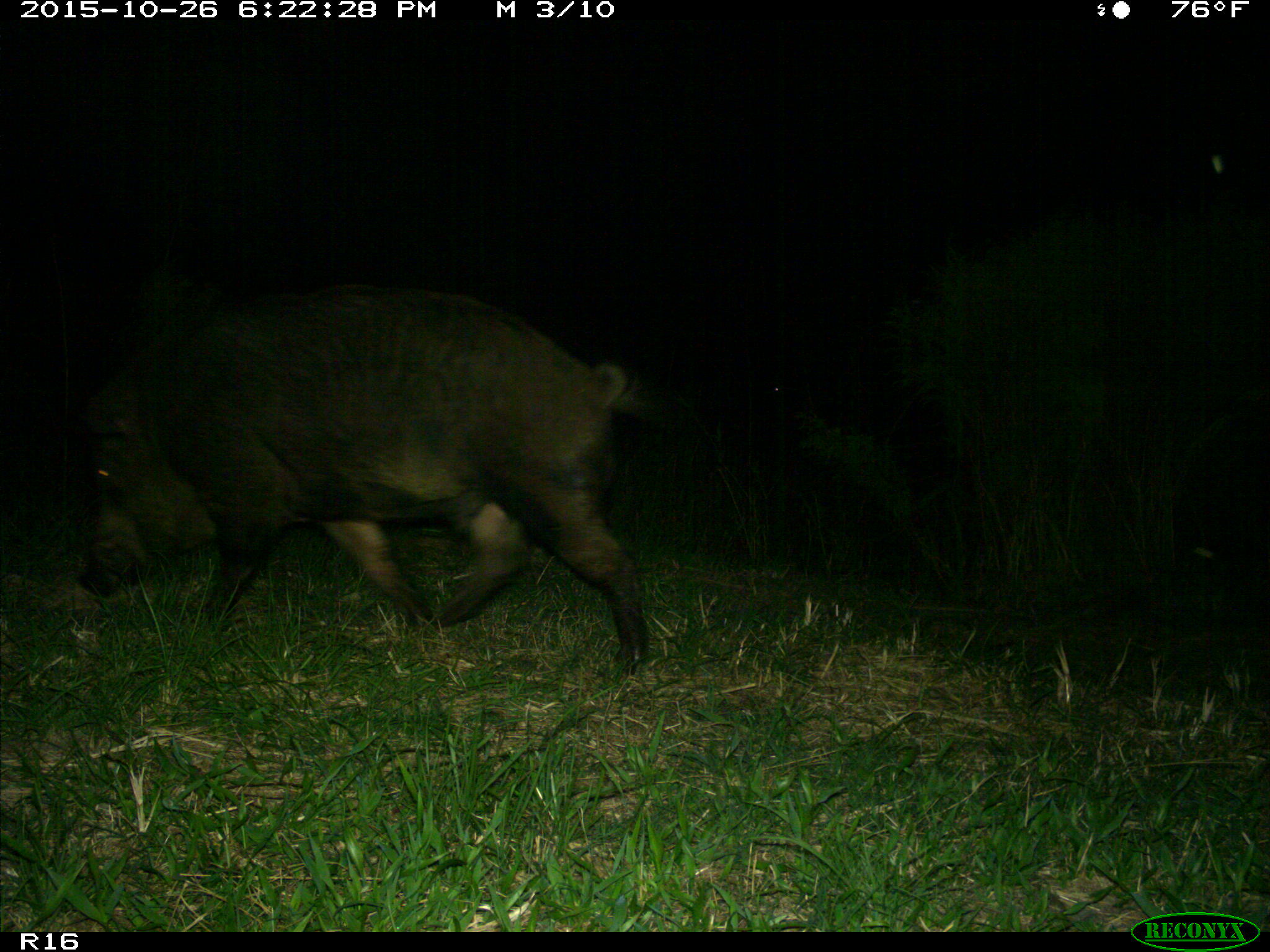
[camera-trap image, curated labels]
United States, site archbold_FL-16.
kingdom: Animalia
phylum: Chordata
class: Mammalia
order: Artiodactyla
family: Suidae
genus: Sus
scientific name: Sus scrofa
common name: wild boar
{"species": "Sus scrofa (wild boar)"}